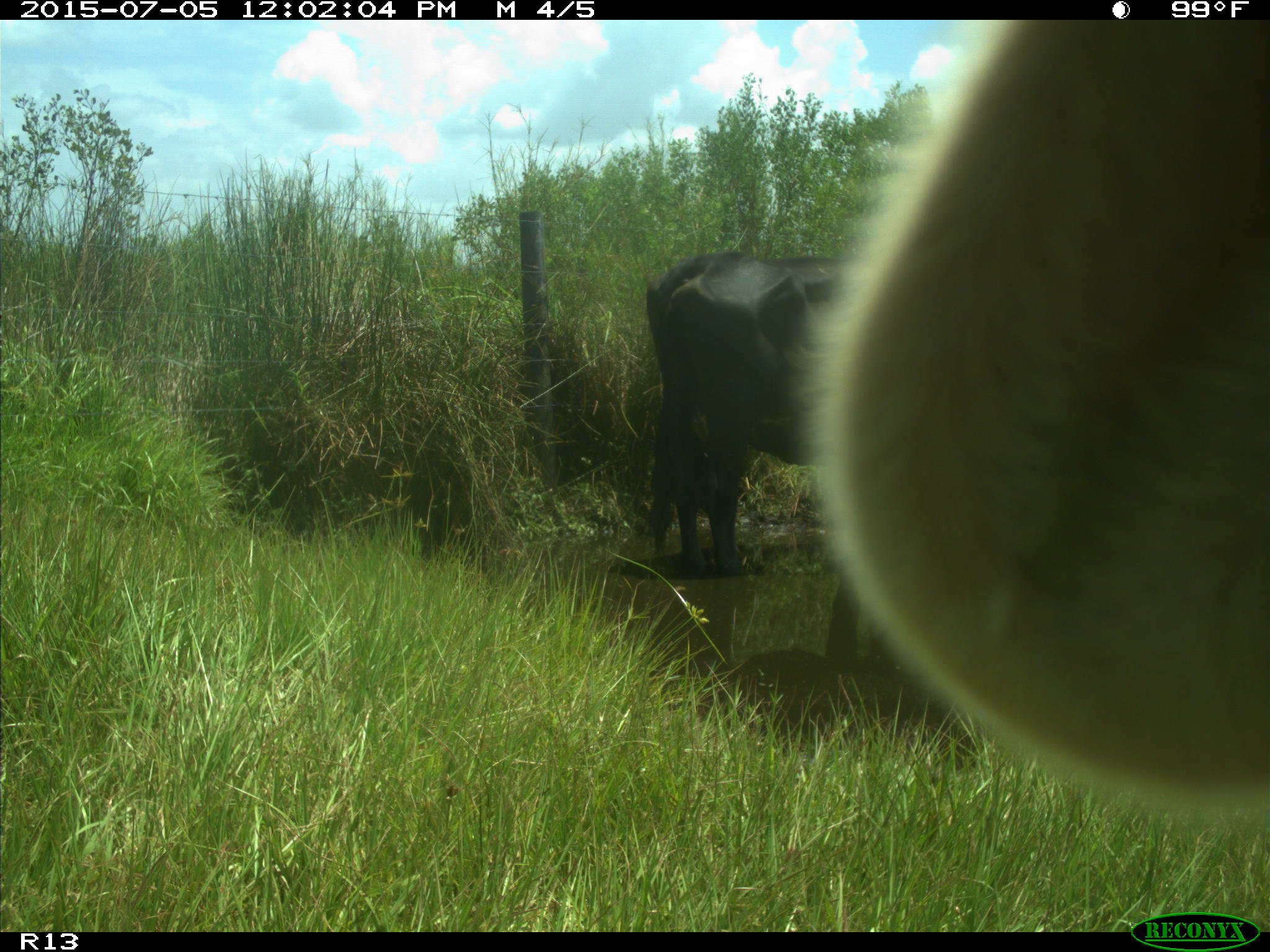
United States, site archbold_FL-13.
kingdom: Animalia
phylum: Chordata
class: Mammalia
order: Artiodactyla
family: Bovidae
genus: Bos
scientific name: Bos taurus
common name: domestic cow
Bos taurus (domestic cow).